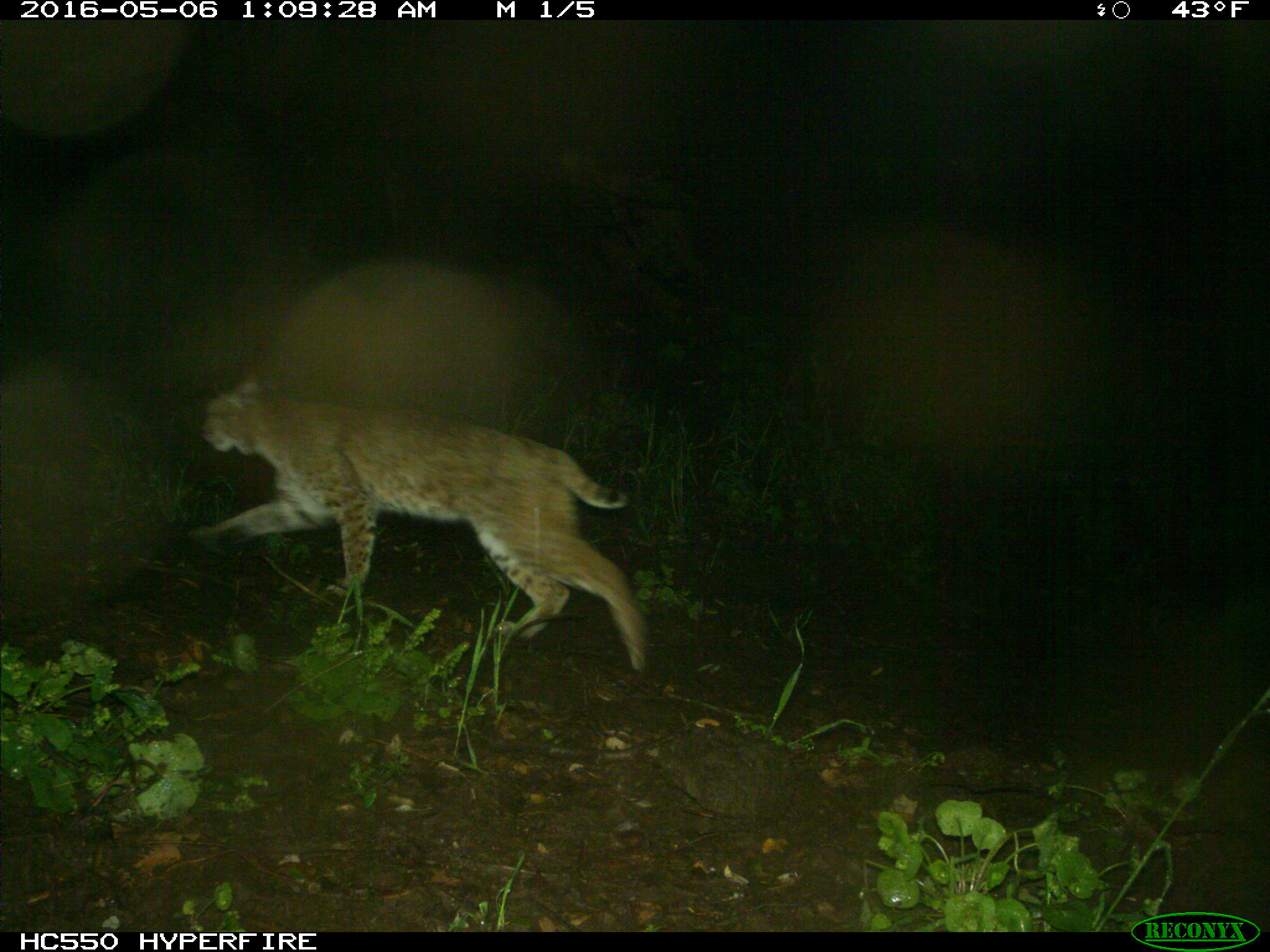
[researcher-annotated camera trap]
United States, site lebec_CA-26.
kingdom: Animalia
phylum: Chordata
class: Mammalia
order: Carnivora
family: Felidae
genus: Lynx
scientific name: Lynx rufus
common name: bobcat